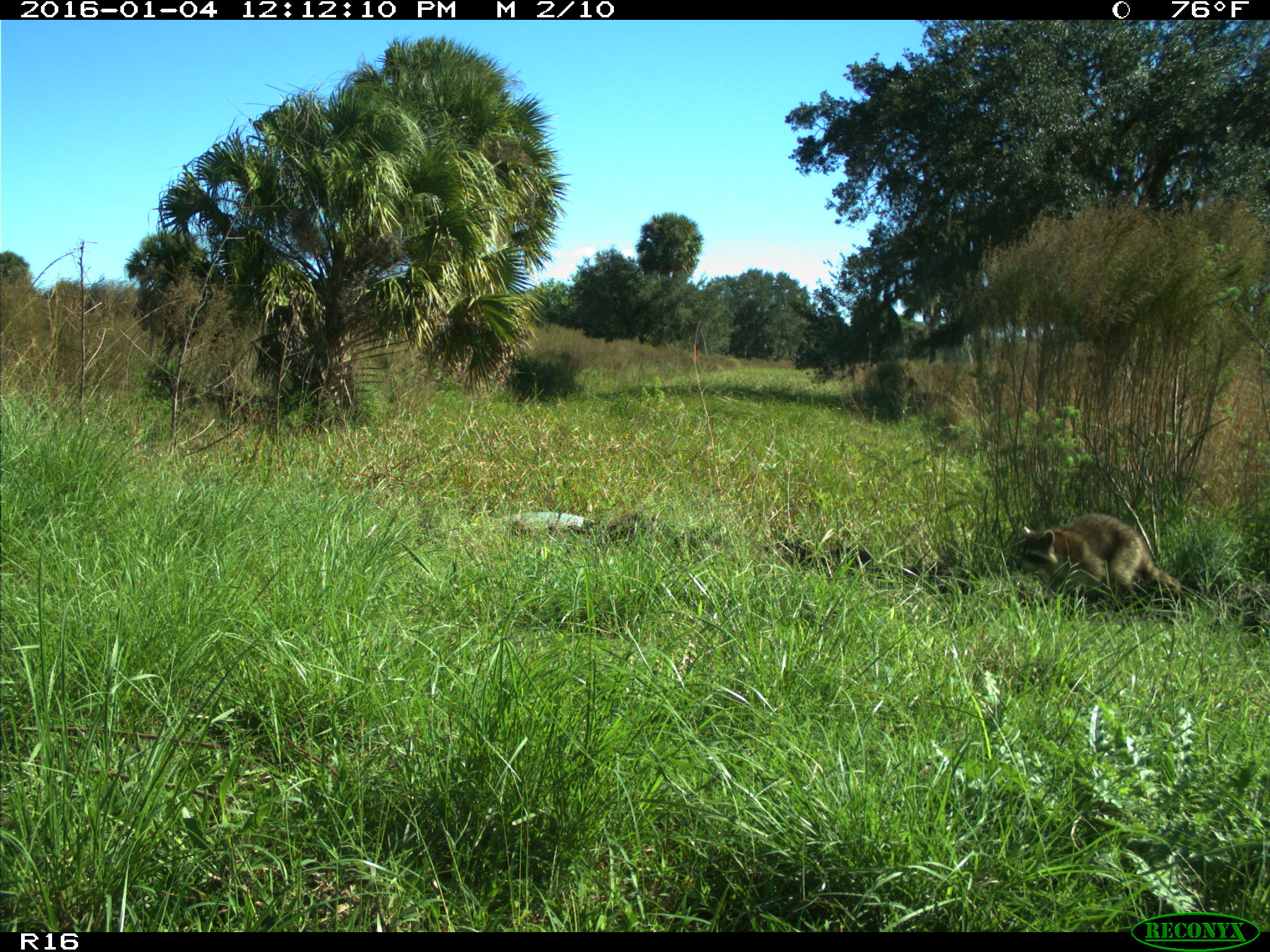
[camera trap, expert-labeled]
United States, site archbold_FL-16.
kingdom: Animalia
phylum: Chordata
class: Mammalia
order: Carnivora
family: Procyonidae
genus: Procyon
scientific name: Procyon lotor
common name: common raccoon